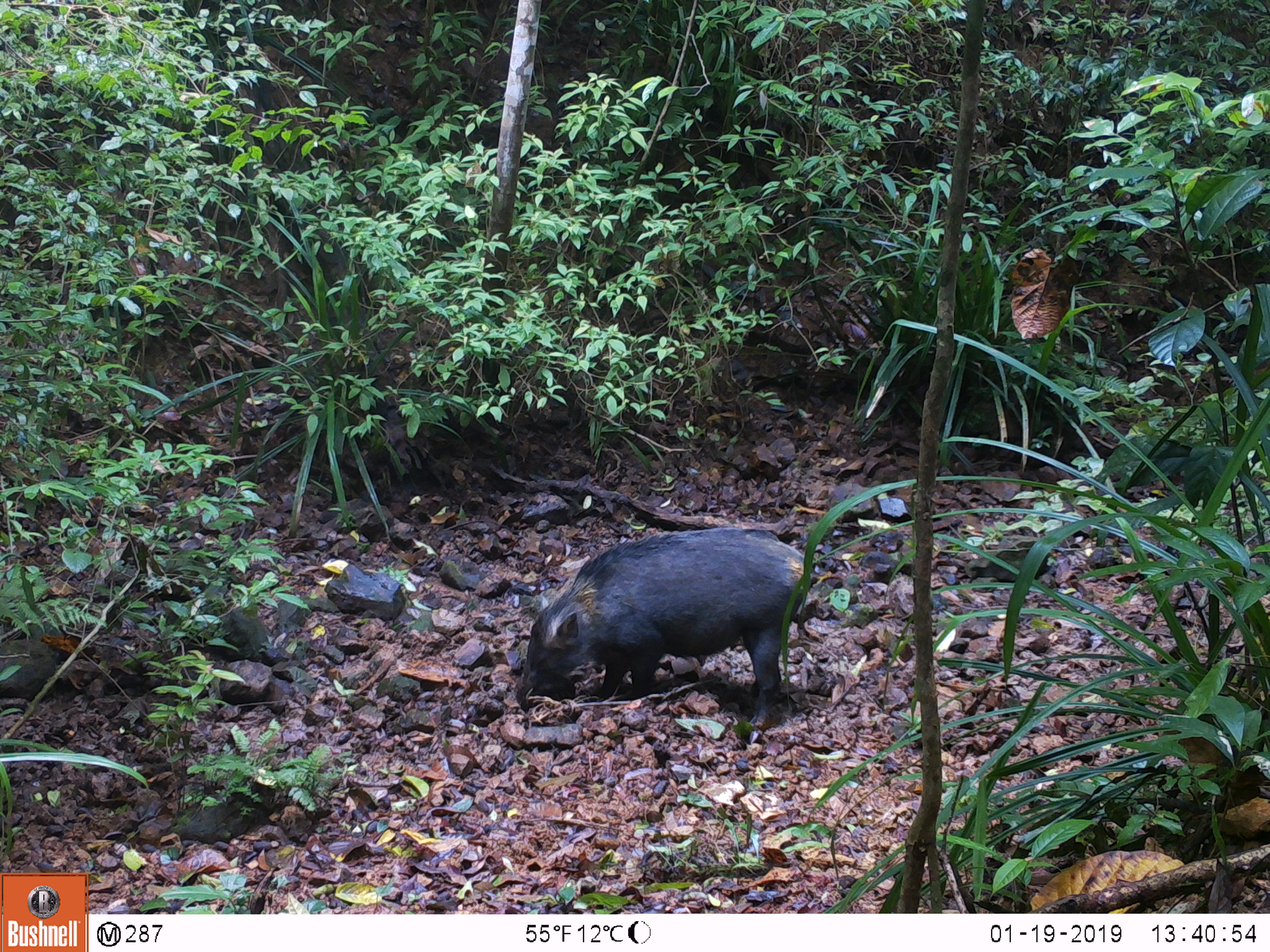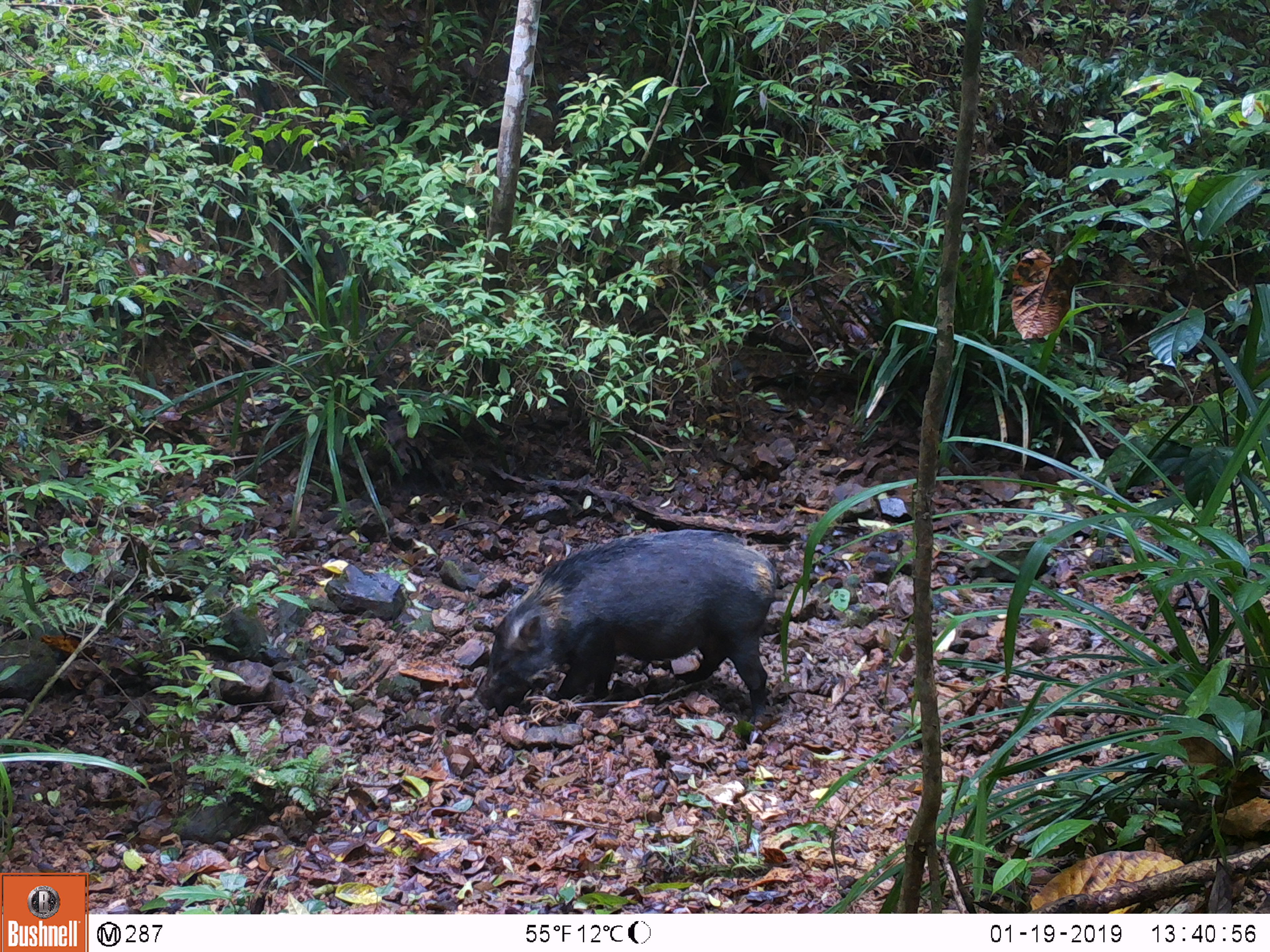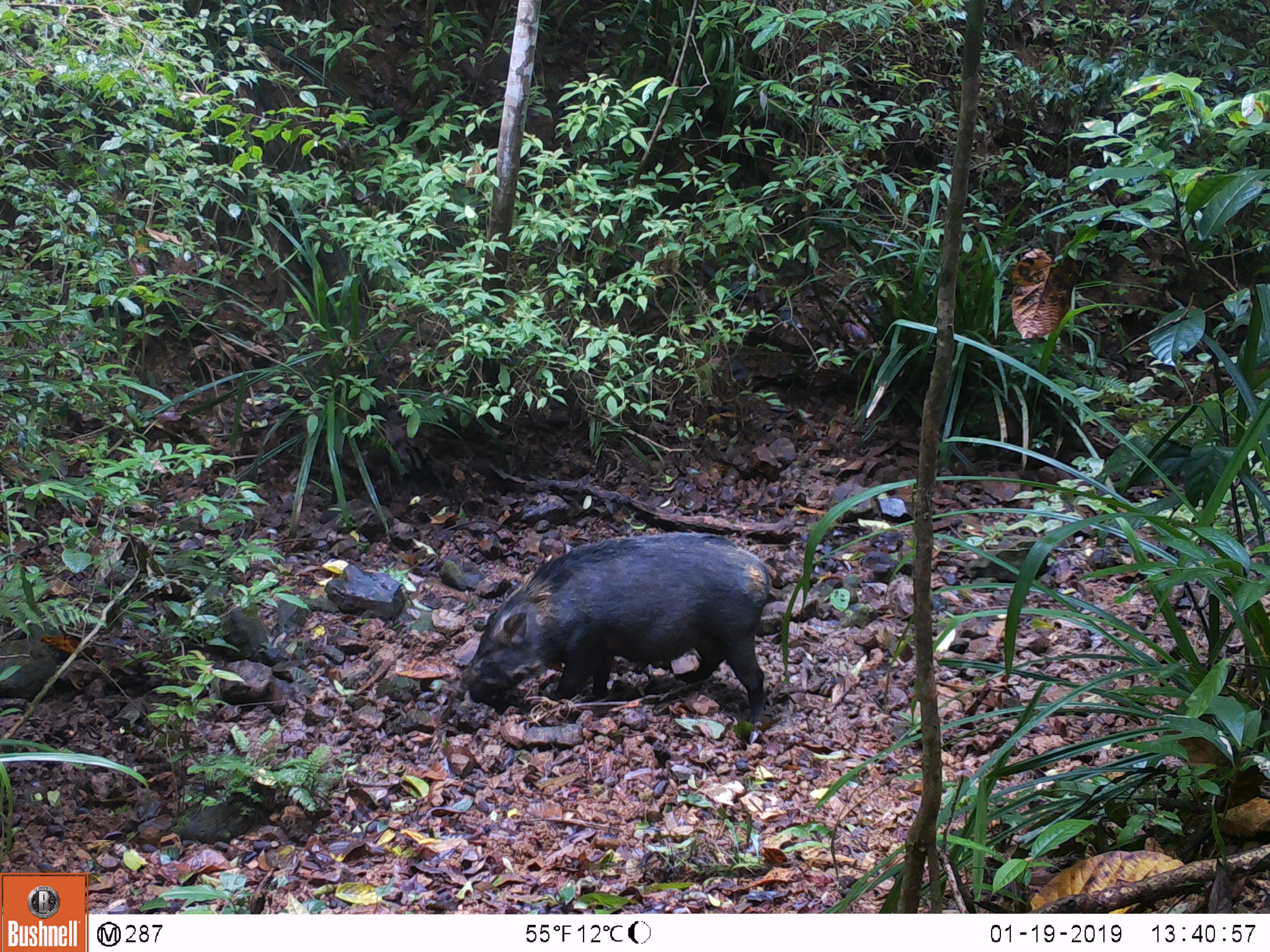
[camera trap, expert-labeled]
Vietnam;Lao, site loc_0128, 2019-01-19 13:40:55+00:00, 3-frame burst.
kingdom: Animalia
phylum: Chordata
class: Mammalia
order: Artiodactyla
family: Suidae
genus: Sus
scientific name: Sus scrofa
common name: eurasian wild pig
Eurasian wild pig (Sus scrofa). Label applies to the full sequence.